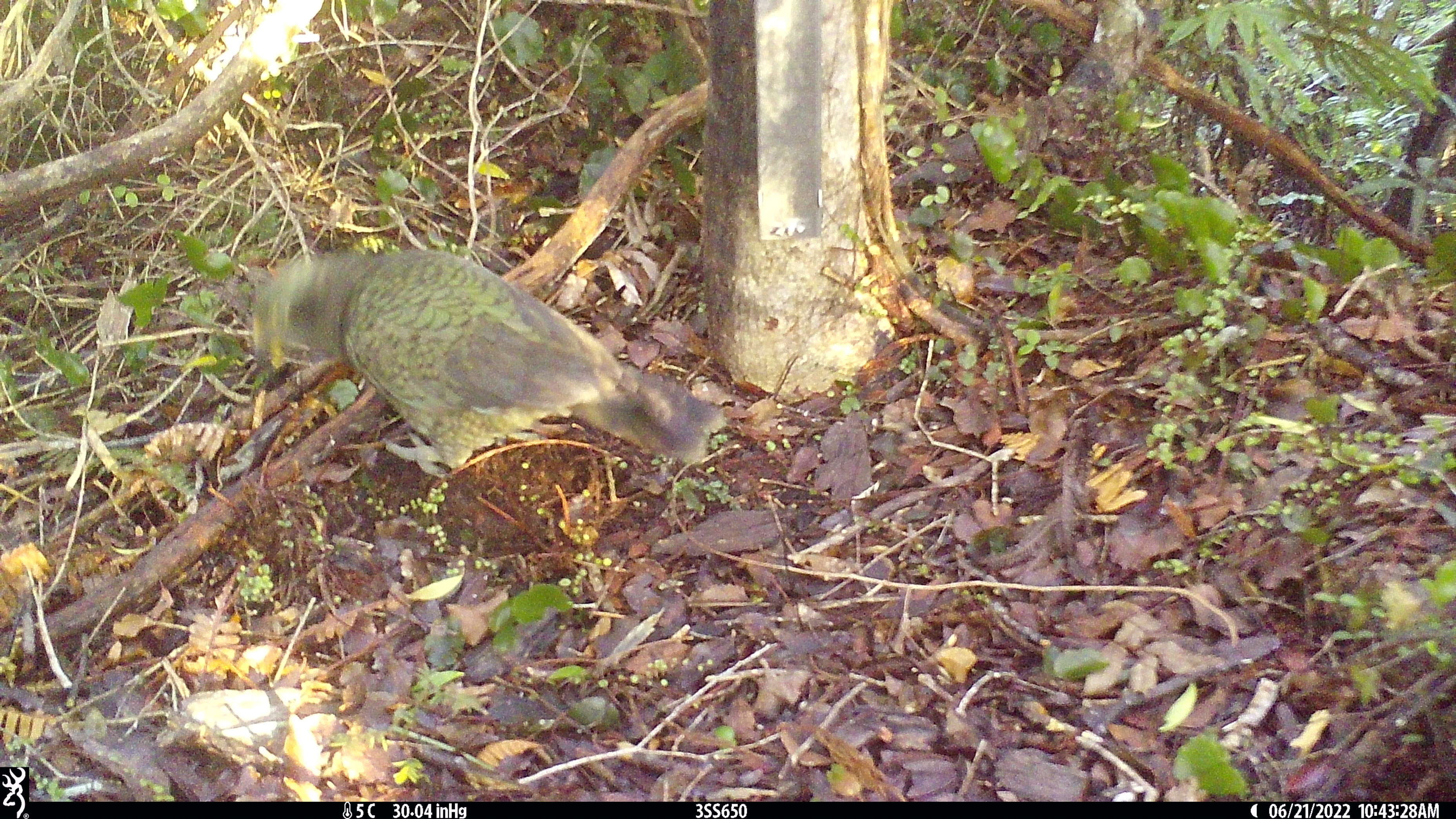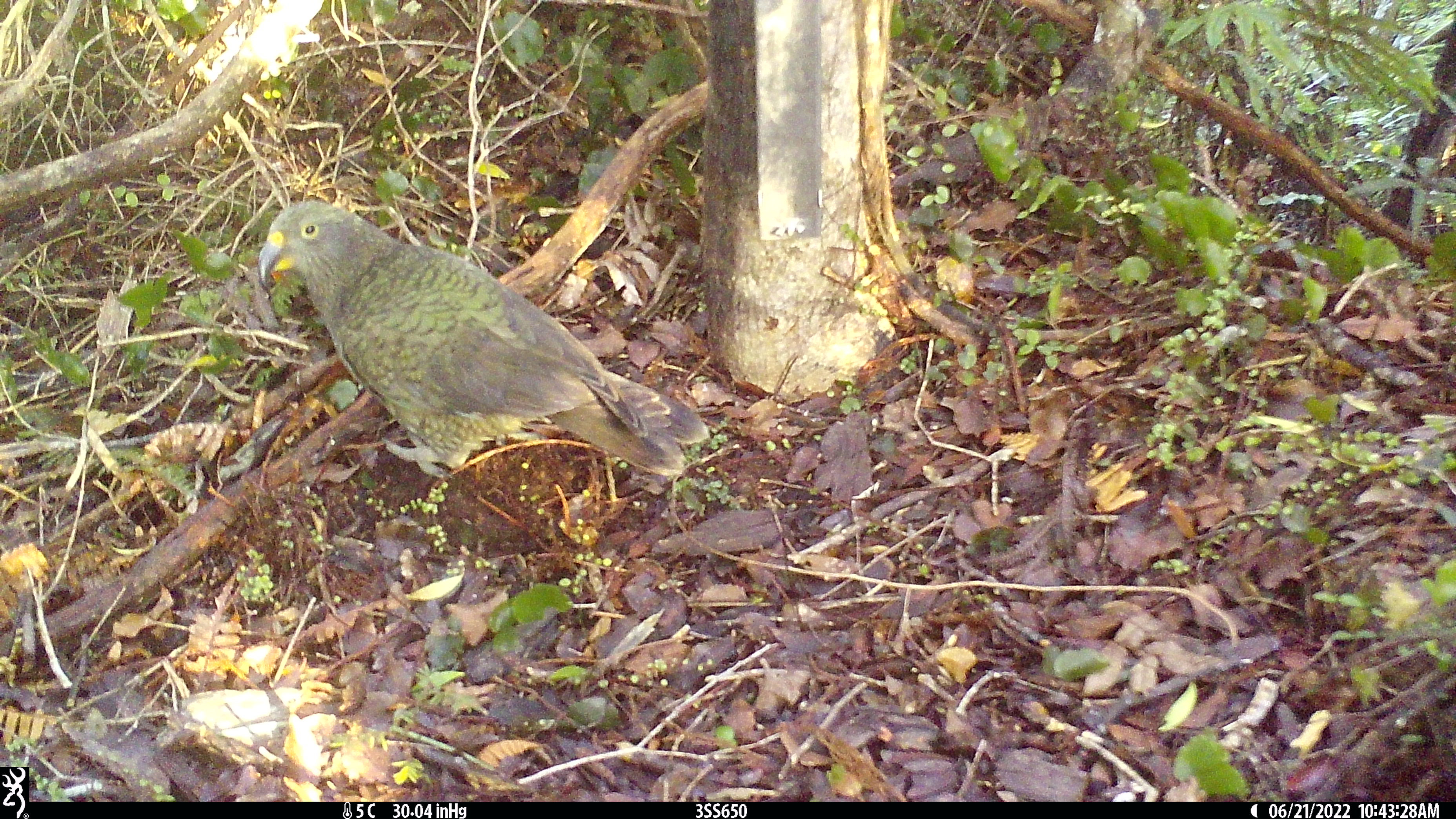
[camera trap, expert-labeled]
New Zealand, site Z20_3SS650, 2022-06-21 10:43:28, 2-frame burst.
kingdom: Animalia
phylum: Chordata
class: Aves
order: Psittaciformes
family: Strigopidae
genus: Nestor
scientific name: Nestor notabilis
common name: kea